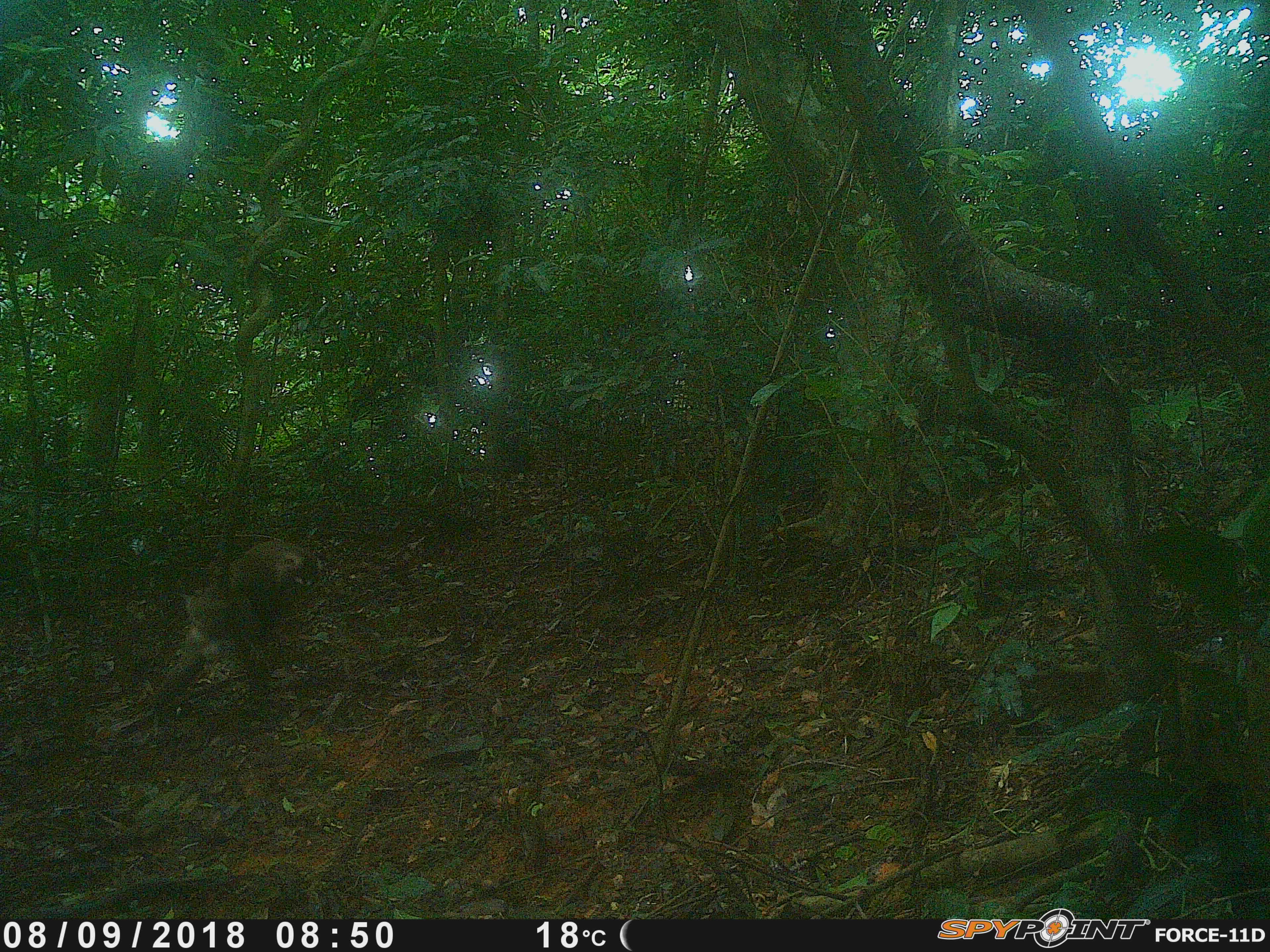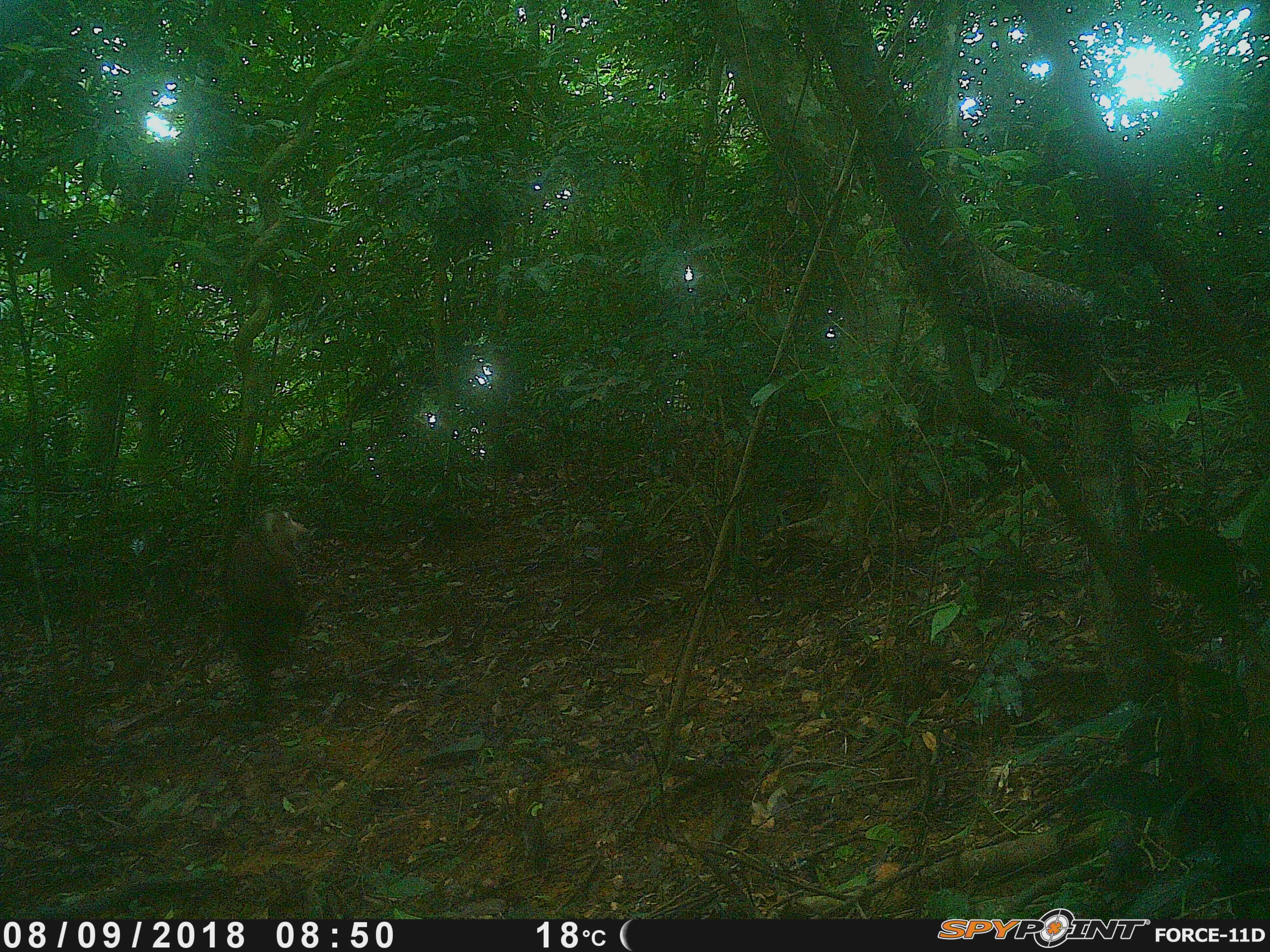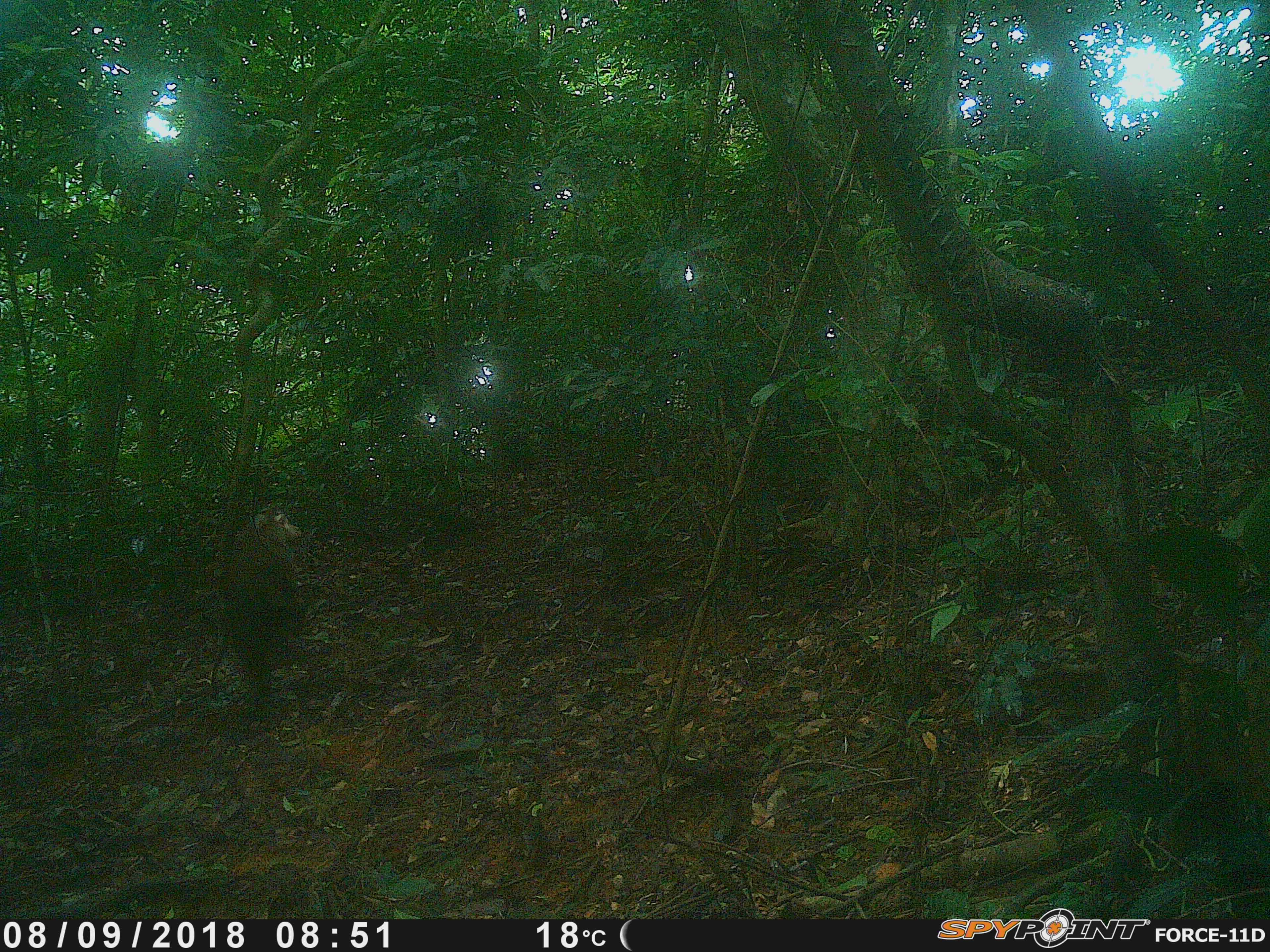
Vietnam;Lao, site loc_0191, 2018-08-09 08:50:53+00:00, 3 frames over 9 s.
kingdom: Animalia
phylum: Chordata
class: Mammalia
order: Primates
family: Cercopithecidae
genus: Macaca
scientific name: Macaca nemestrina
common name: pig-tailed macaque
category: pig tailed macaque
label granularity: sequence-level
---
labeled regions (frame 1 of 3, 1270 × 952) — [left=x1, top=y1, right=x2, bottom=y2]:
pig tailed macaque: [left=150, top=537, right=310, bottom=705]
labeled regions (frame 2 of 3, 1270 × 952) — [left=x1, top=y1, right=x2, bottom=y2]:
pig tailed macaque: [left=223, top=505, right=309, bottom=694]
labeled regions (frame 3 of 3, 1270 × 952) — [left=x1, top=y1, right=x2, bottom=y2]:
pig tailed macaque: [left=214, top=506, right=308, bottom=699]